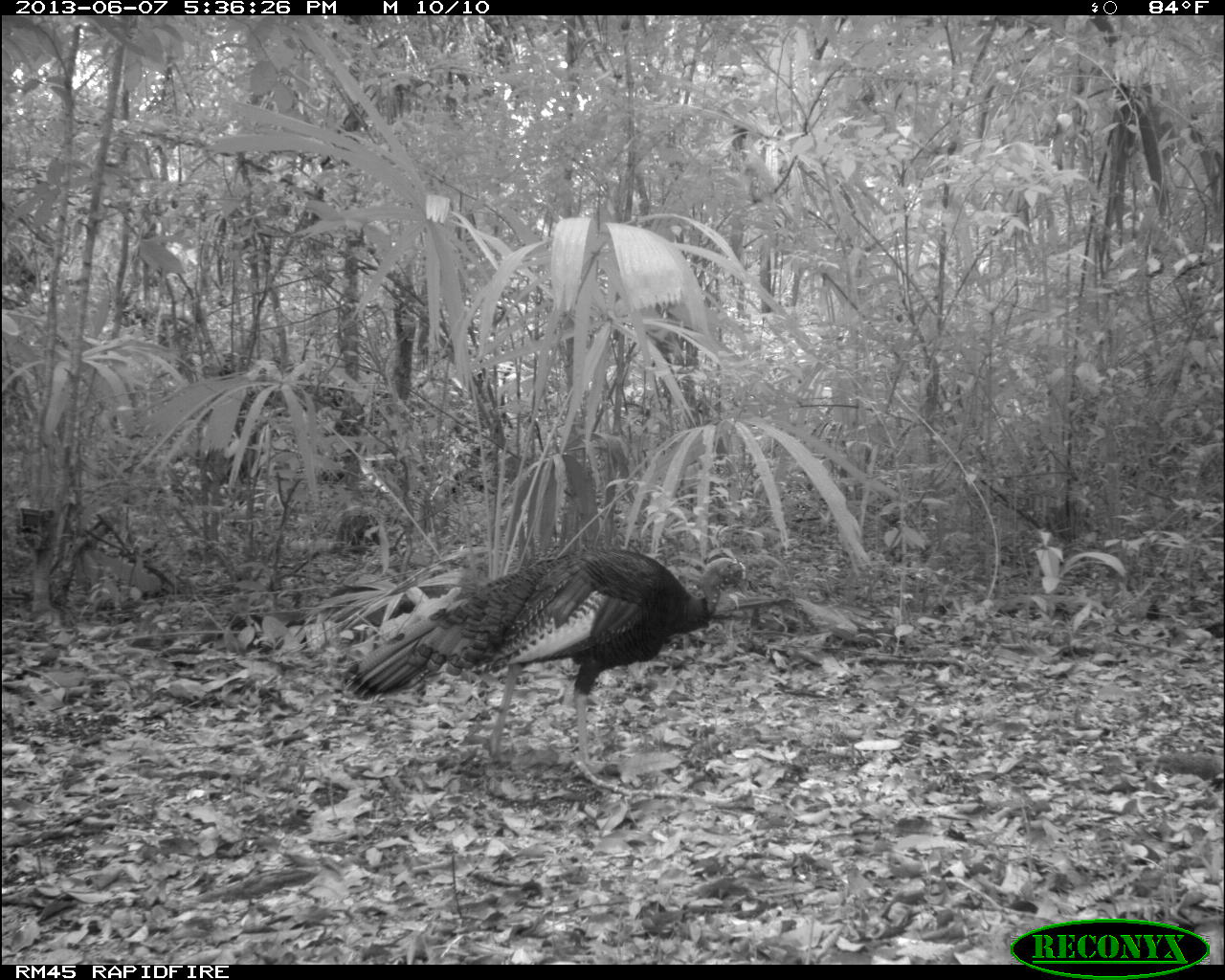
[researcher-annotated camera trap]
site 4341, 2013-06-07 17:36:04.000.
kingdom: Animalia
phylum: Chordata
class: Aves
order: Galliformes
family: Phasianidae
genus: Meleagris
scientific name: Meleagris ocellata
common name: ocellated turkey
Meleagris ocellata (ocellated turkey), count 1.